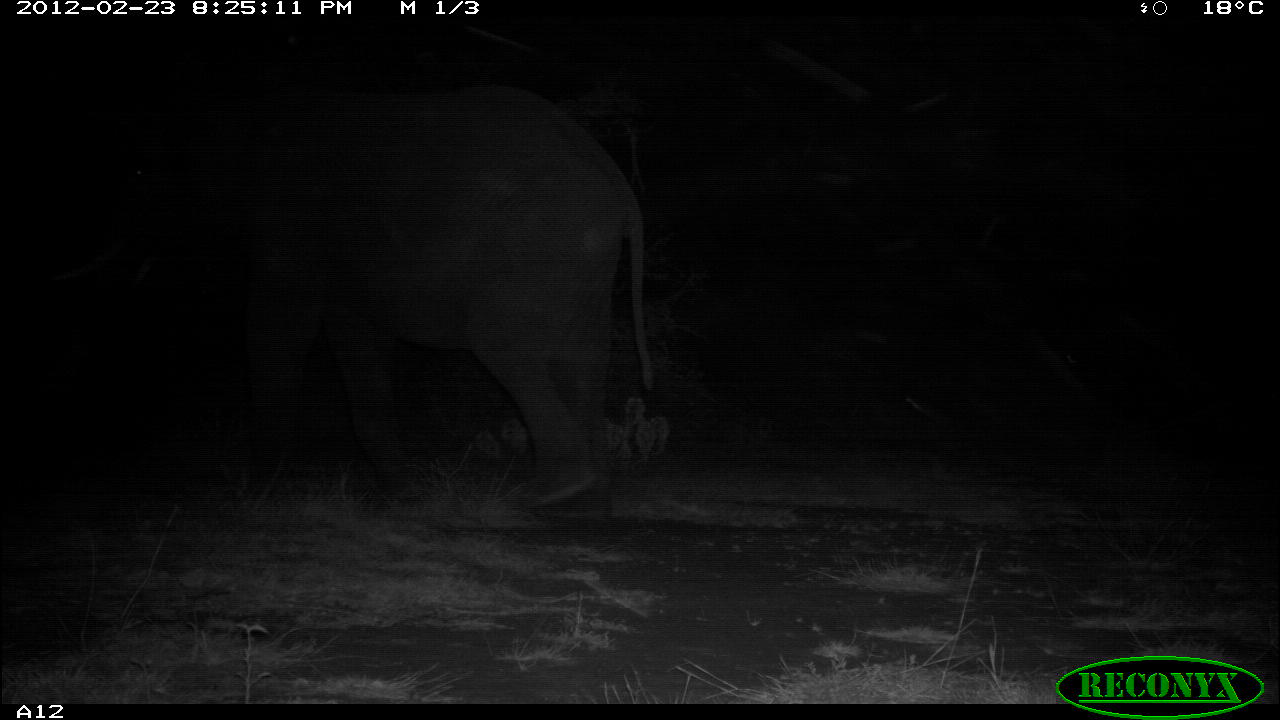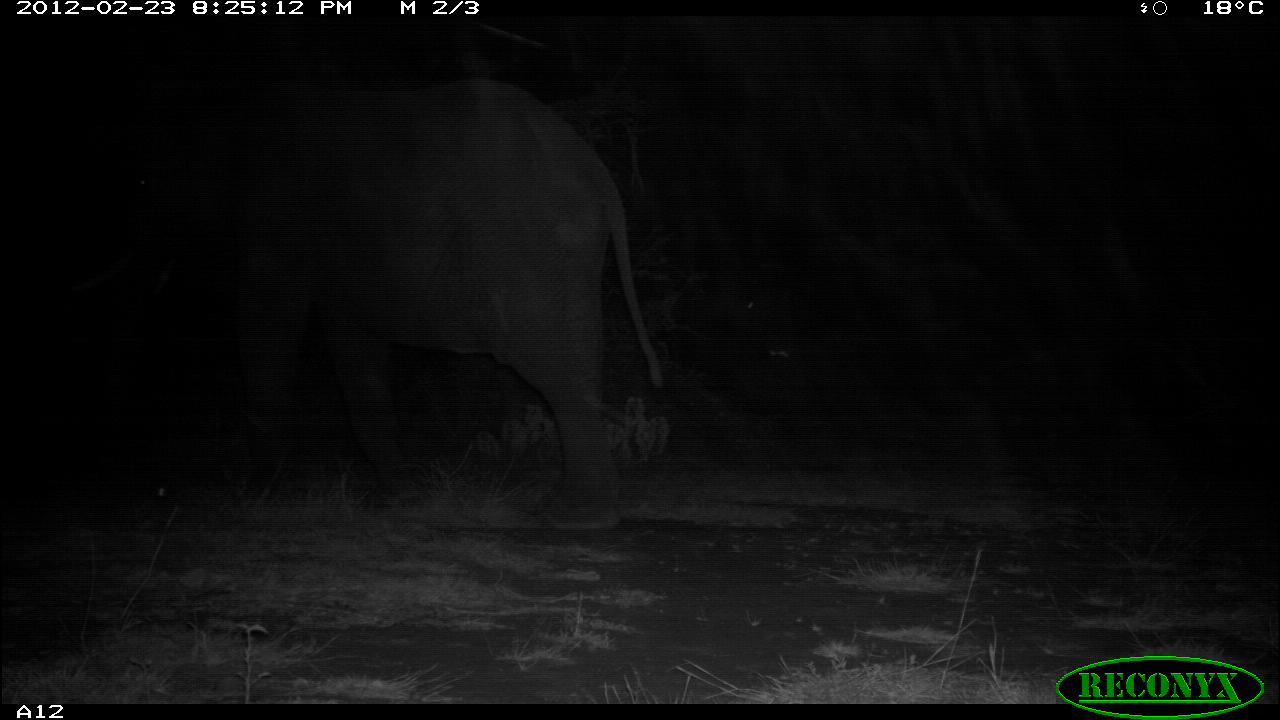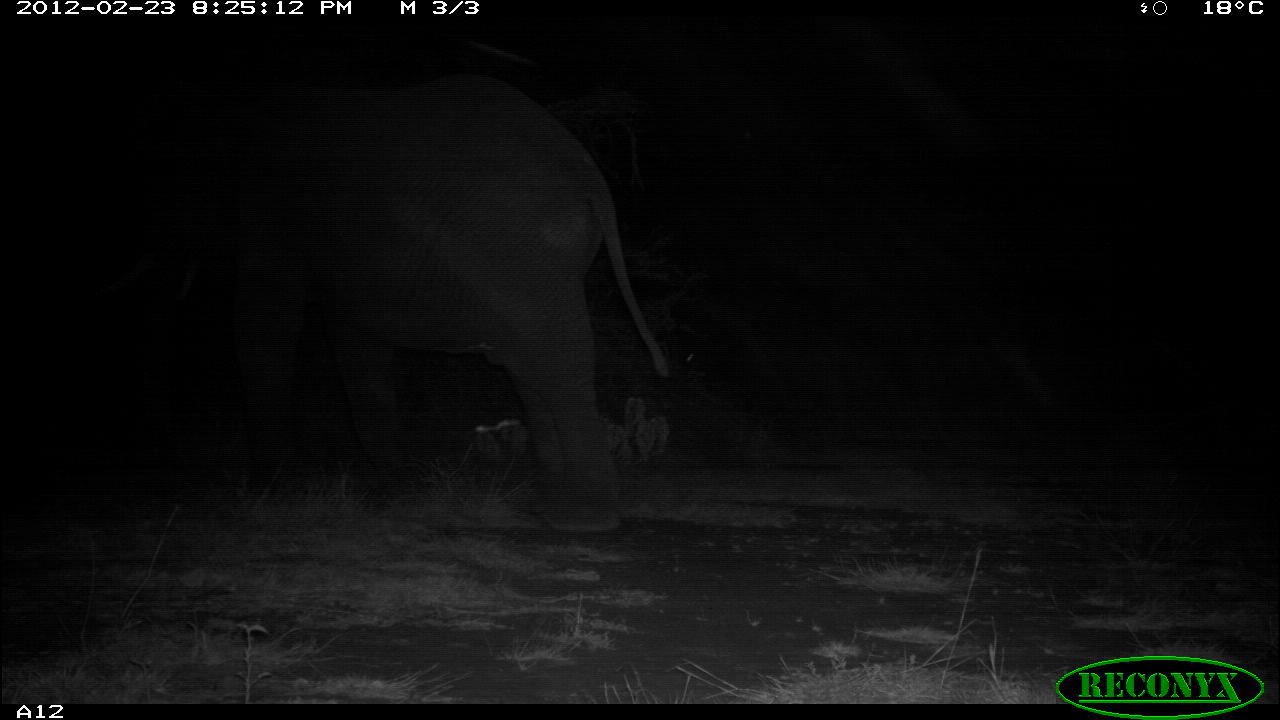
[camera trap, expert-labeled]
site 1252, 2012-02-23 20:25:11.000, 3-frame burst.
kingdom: Animalia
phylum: Chordata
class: Mammalia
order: Proboscidea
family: Elephantidae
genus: Loxodonta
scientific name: Loxodonta africana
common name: african bush elephant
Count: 1.